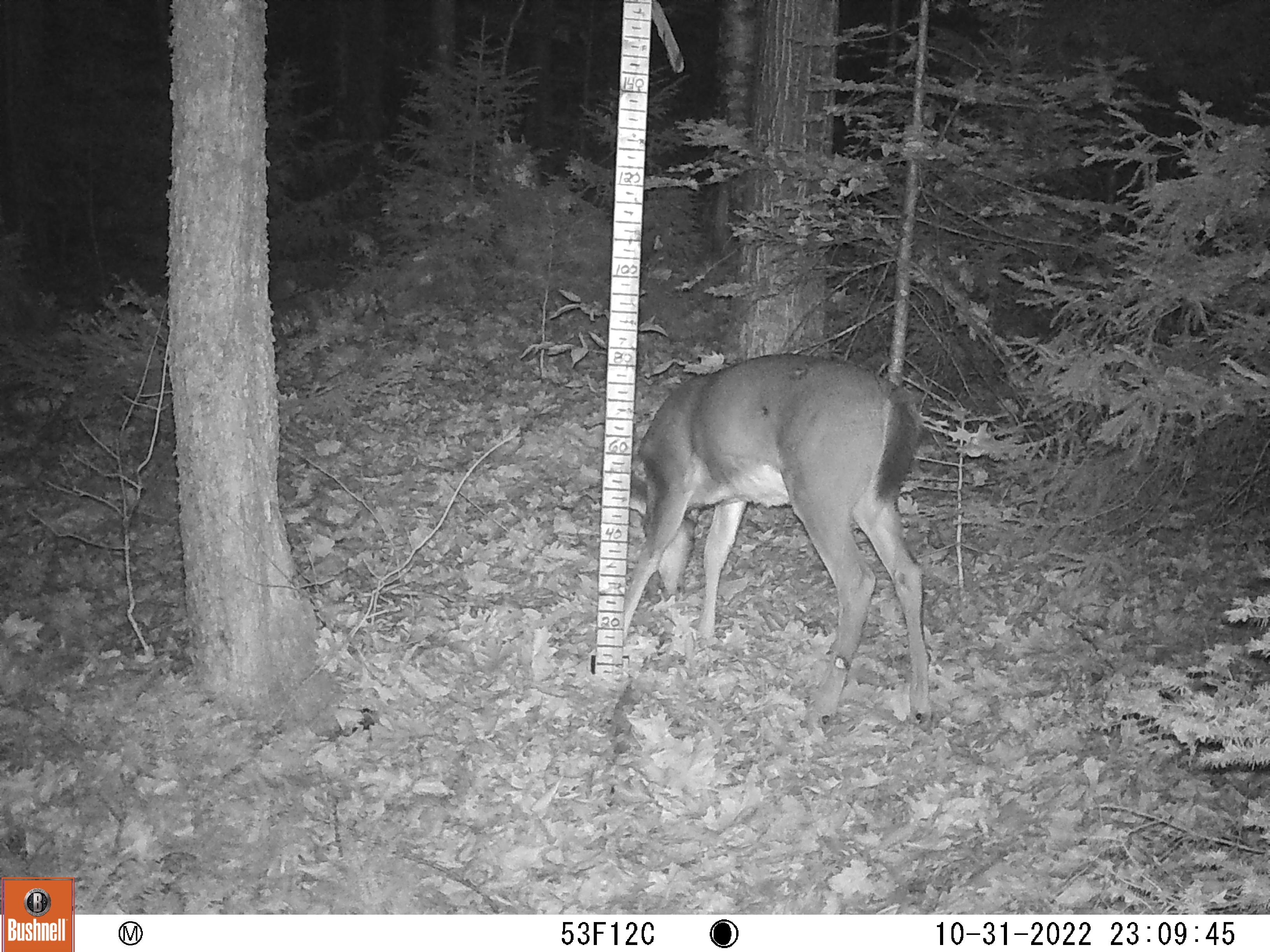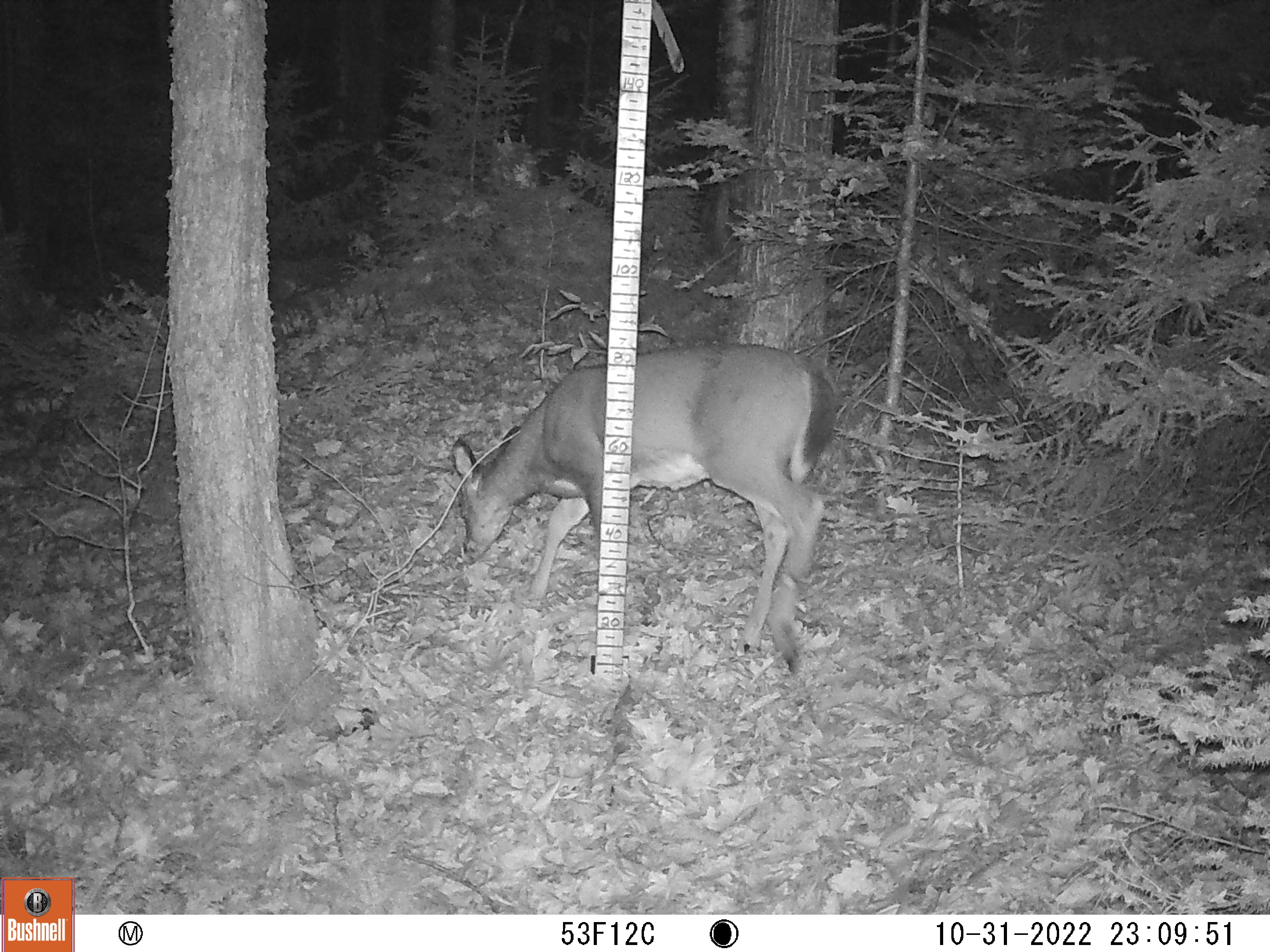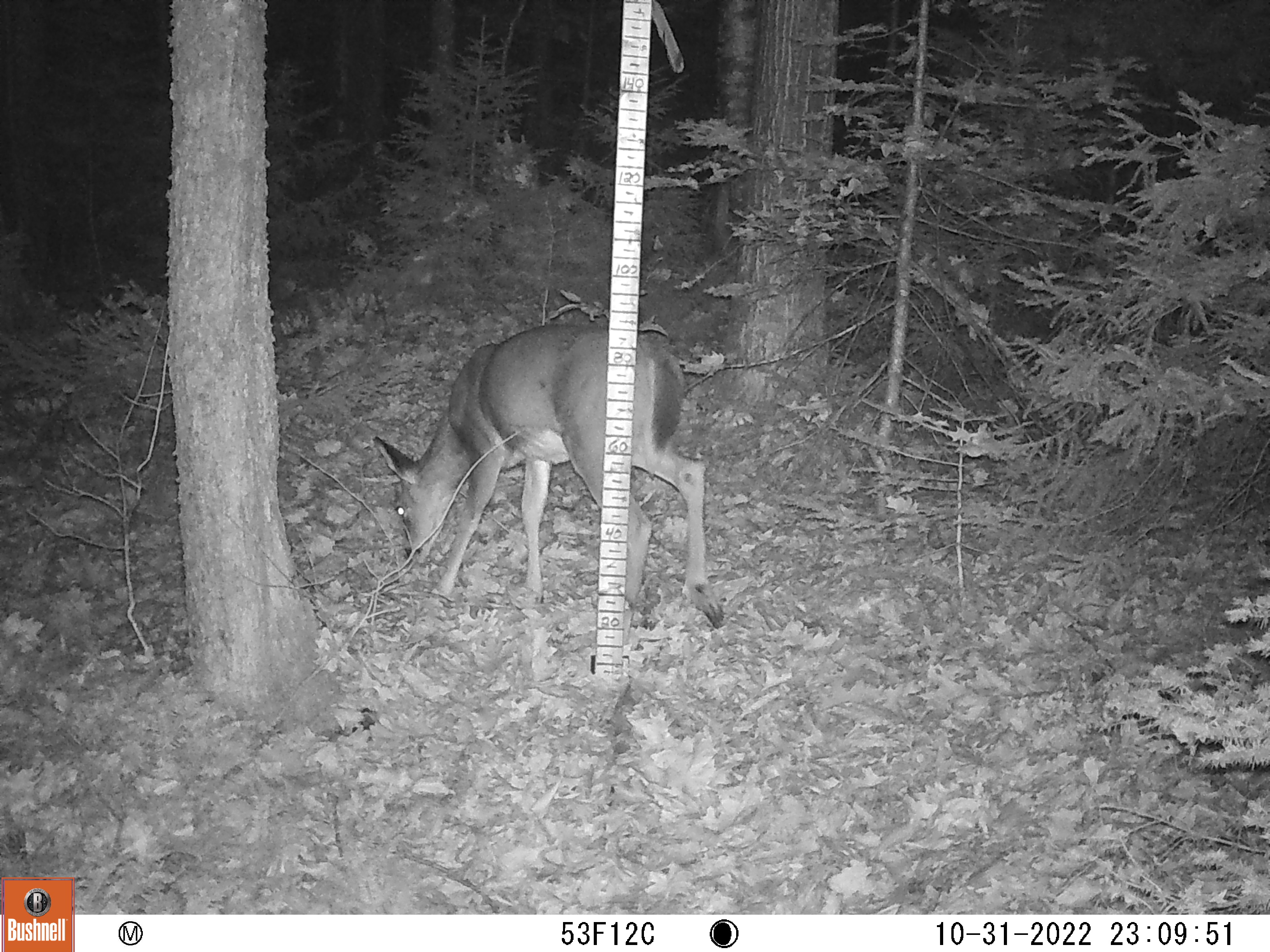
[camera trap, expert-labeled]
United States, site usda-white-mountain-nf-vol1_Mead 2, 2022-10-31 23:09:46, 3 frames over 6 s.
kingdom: Animalia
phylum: Chordata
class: Mammalia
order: Artiodactyla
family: Cervidae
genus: Odocoileus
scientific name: Odocoileus virginianus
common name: white-tailed deer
White-tailed deer (Odocoileus virginianus).